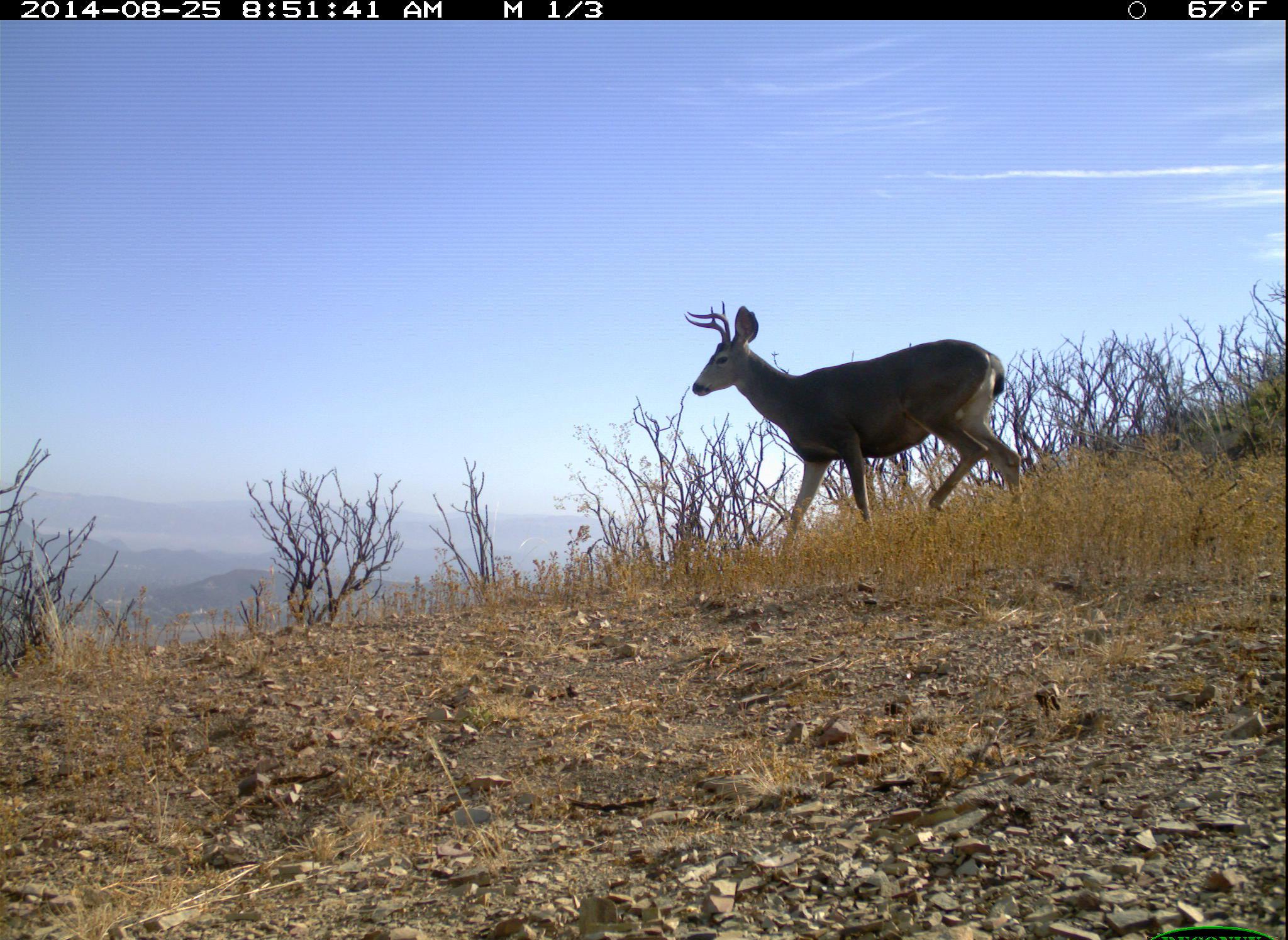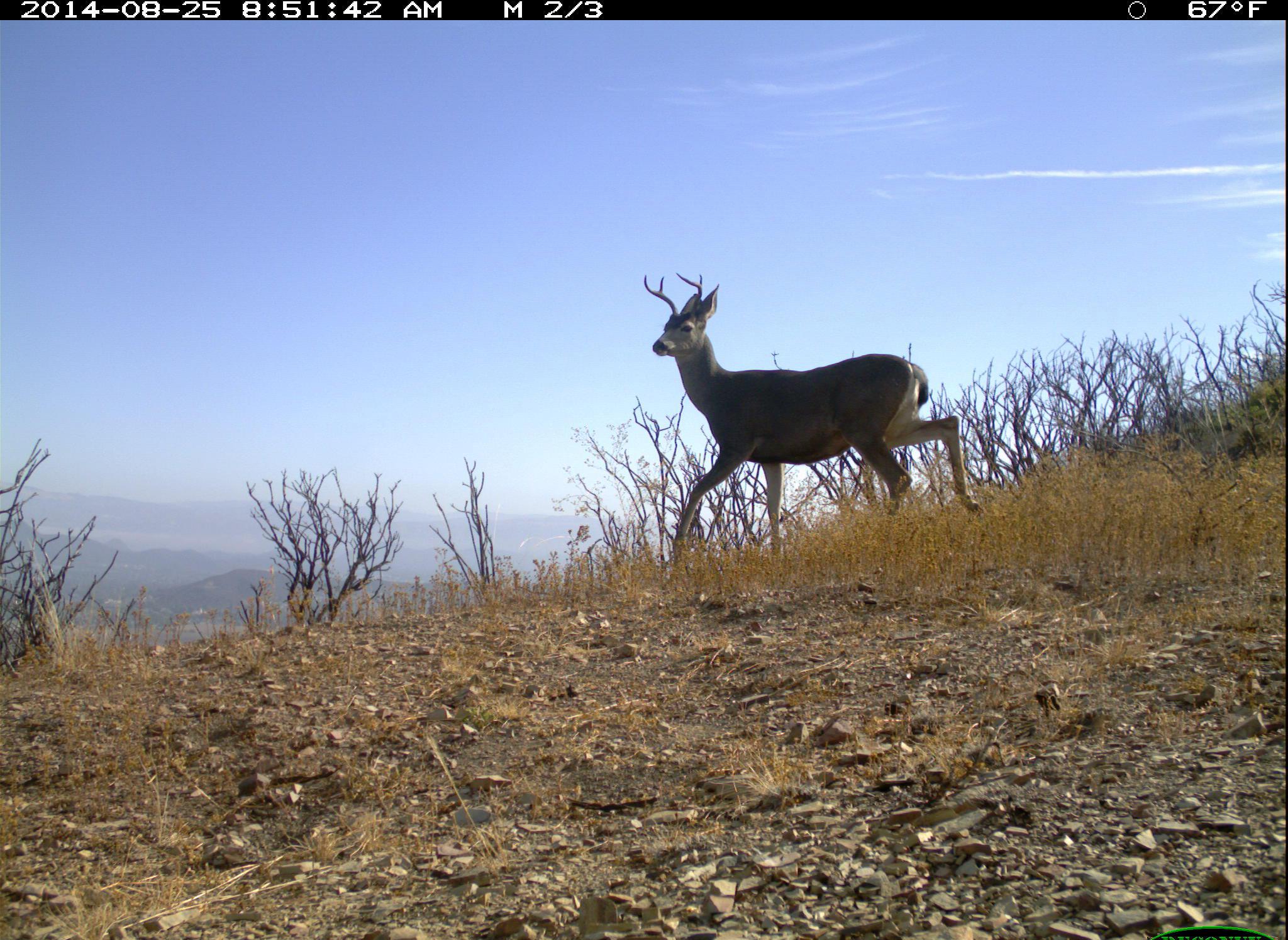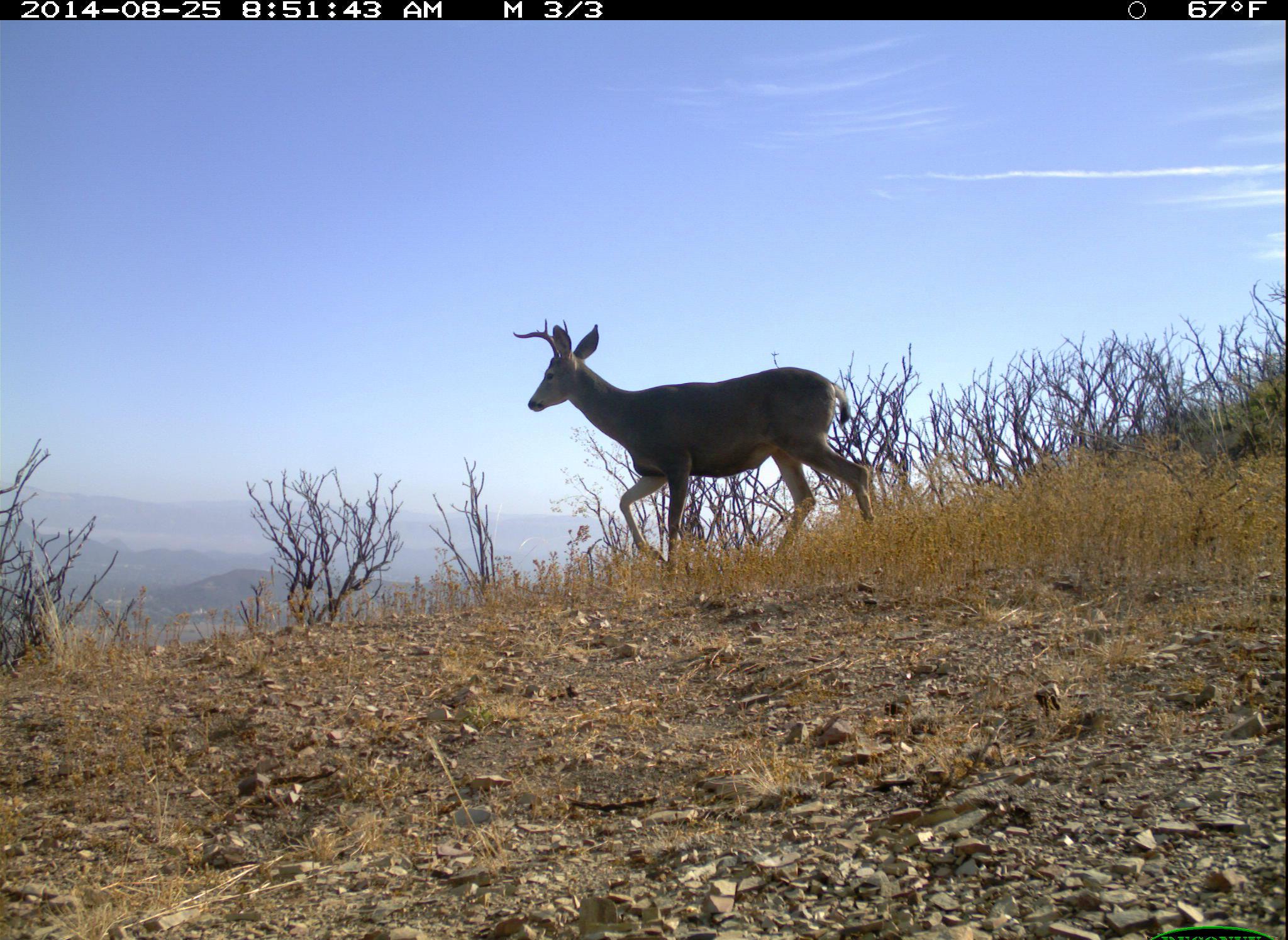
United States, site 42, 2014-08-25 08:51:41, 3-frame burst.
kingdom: Animalia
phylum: Chordata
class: Mammalia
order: Artiodactyla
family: Cervidae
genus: Odocoileus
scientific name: Odocoileus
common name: deer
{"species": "deer (Odocoileus)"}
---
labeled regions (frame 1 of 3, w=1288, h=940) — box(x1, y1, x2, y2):
deer: box(682, 295, 1036, 541)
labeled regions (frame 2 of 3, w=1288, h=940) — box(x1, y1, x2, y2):
deer: box(639, 266, 984, 581)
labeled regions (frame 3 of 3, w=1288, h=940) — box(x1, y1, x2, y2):
deer: box(510, 320, 880, 580)